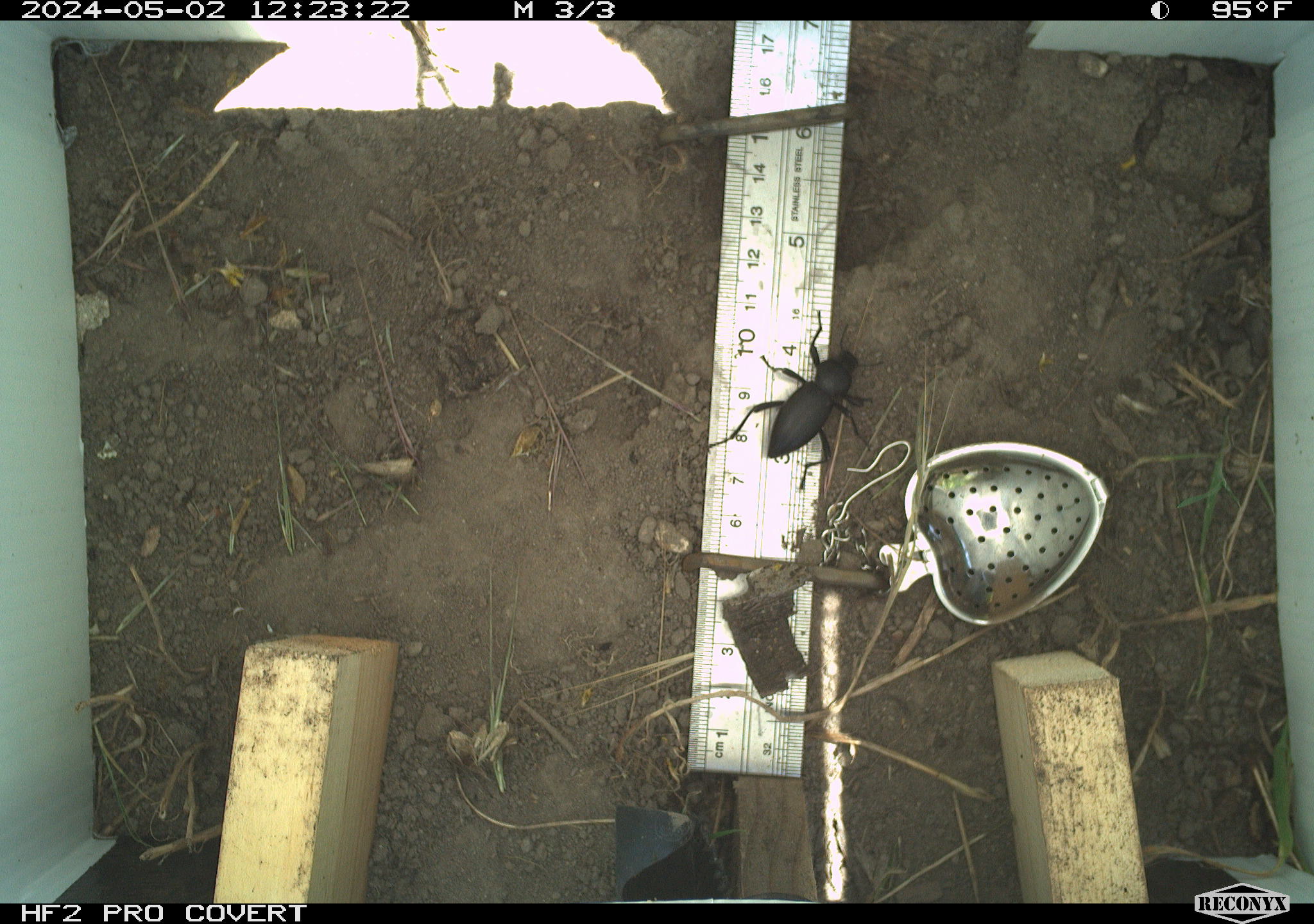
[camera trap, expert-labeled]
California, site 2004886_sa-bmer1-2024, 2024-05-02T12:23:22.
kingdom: Animalia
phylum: Arthropoda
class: Insecta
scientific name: Insecta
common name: insect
Insect (Insecta).